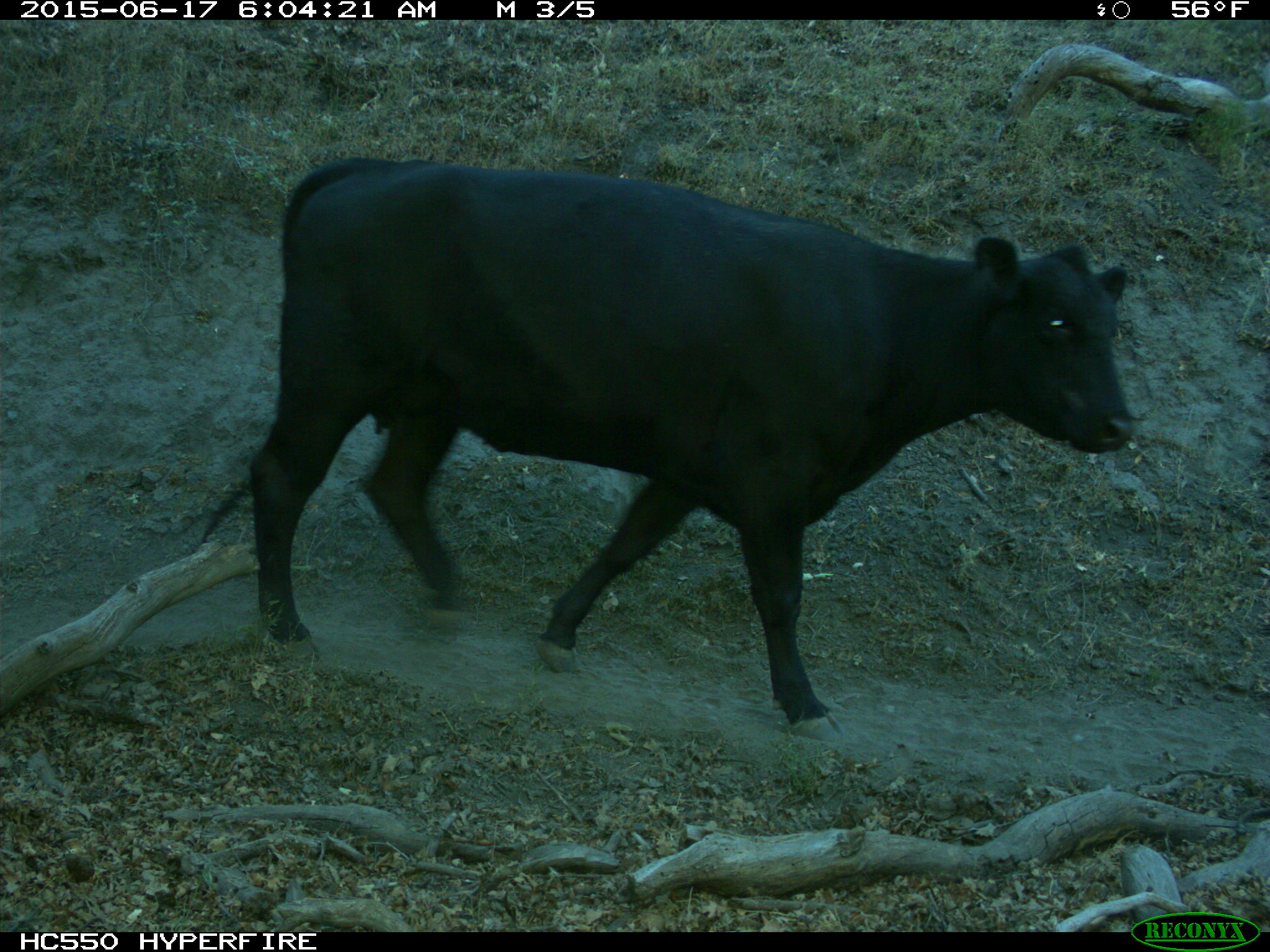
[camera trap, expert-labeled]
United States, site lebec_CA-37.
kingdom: Animalia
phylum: Chordata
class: Mammalia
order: Artiodactyla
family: Bovidae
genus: Bos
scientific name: Bos taurus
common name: domestic cow